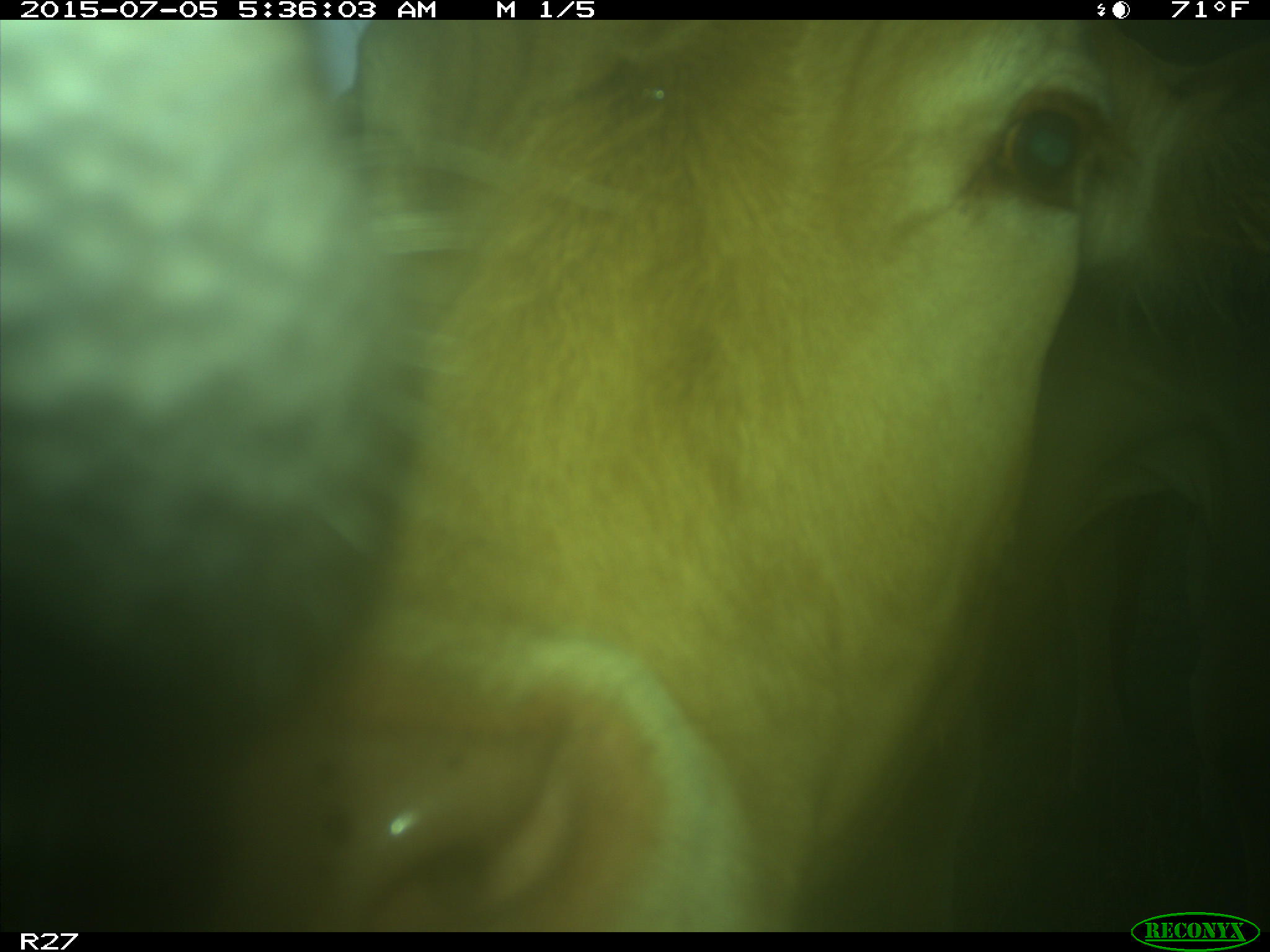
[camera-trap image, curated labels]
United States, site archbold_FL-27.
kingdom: Animalia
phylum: Chordata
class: Mammalia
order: Artiodactyla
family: Bovidae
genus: Bos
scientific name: Bos taurus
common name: domestic cow